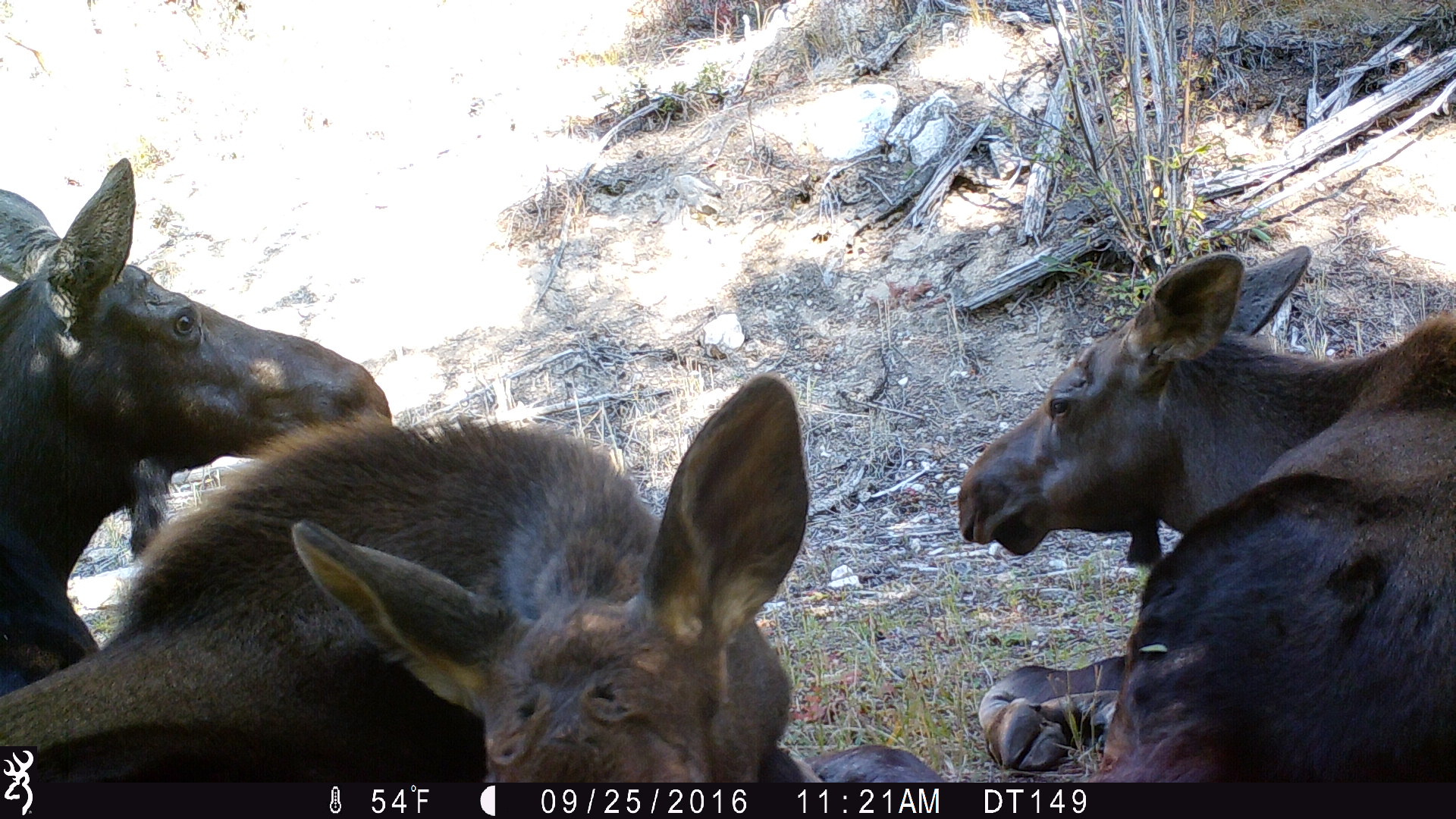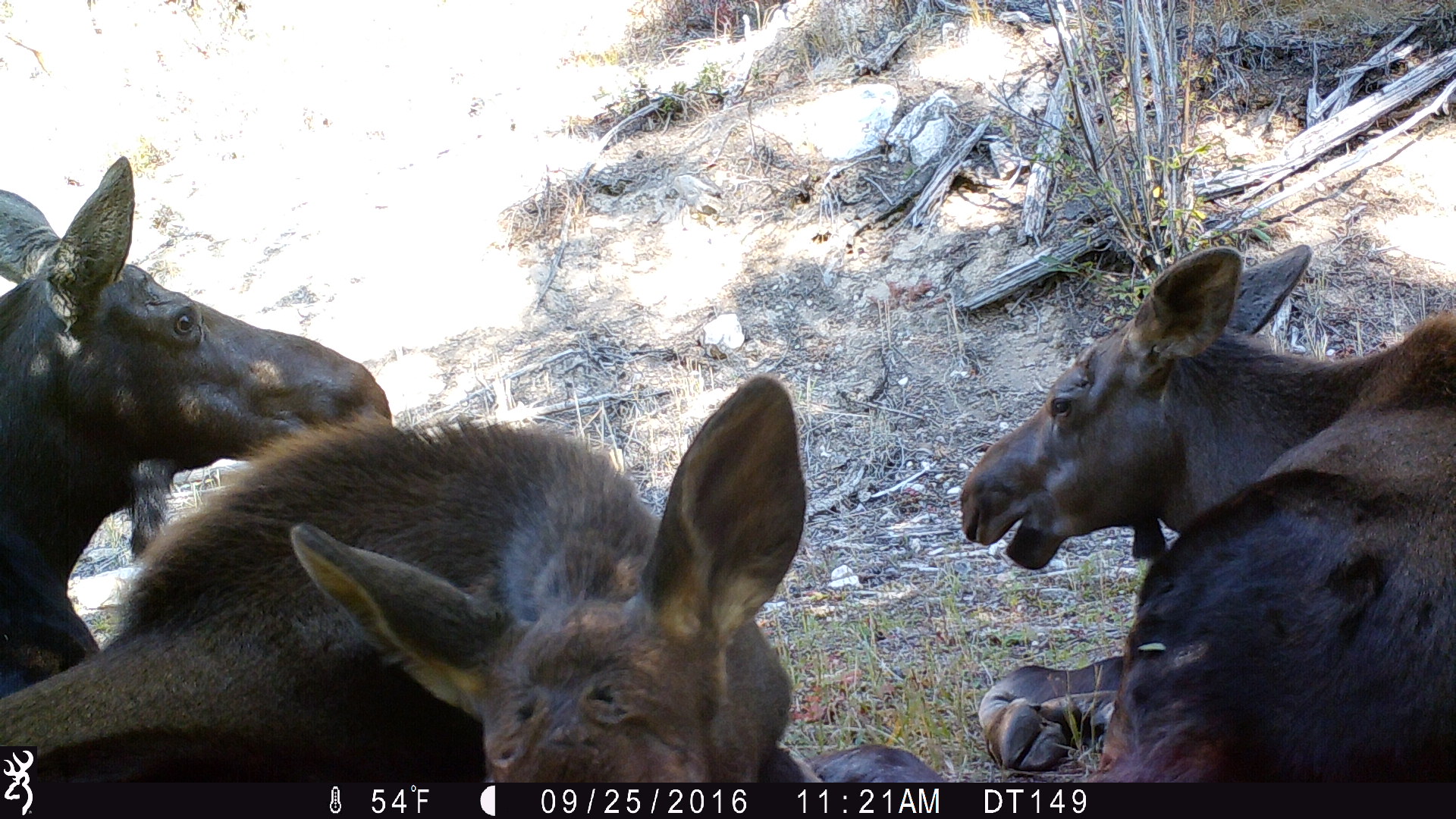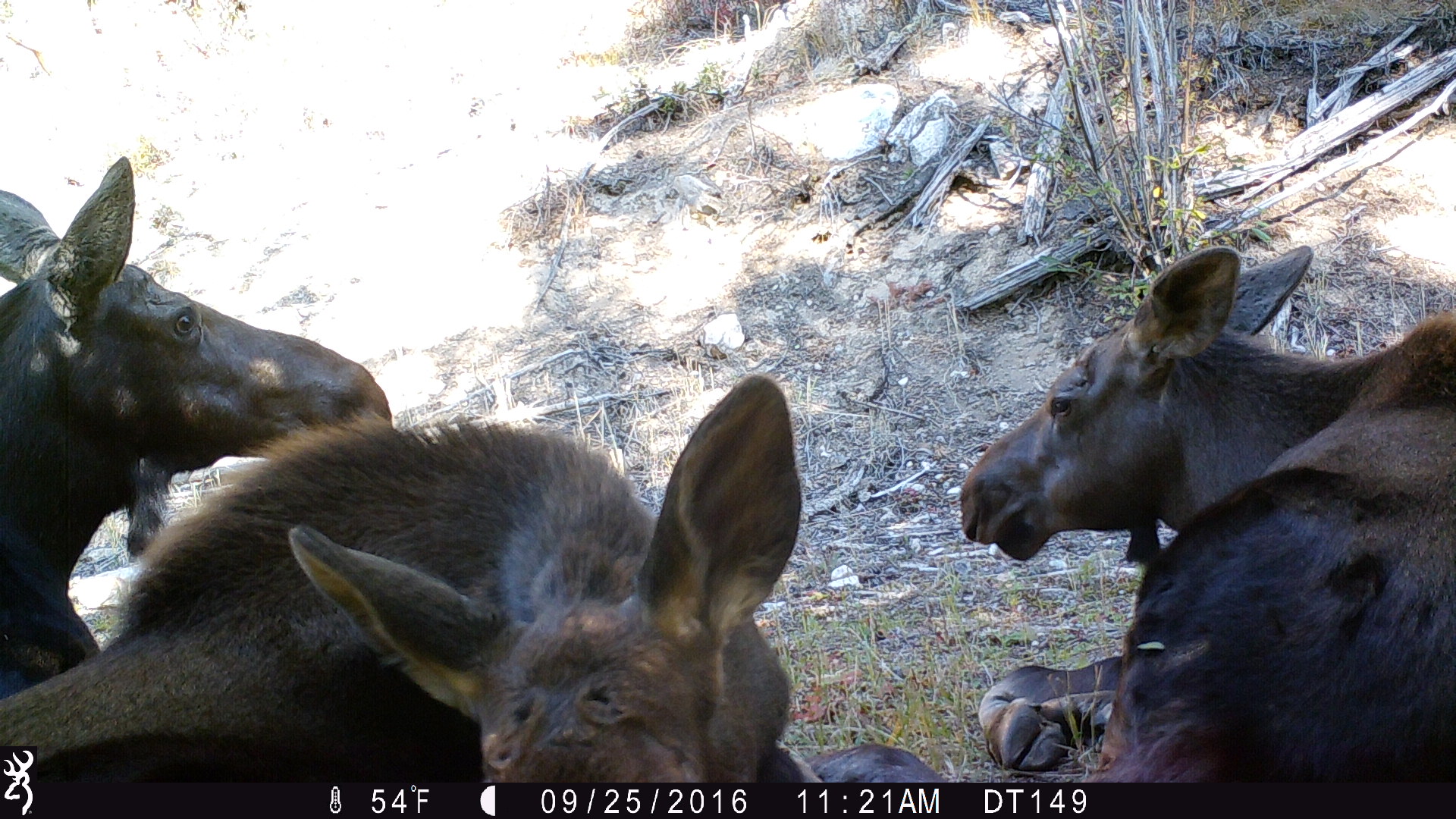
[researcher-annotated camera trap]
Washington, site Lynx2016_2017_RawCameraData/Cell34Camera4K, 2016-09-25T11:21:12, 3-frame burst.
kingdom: Animalia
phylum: Chordata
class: Mammalia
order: Artiodactyla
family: Cervidae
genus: Alces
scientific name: Alces alces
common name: moose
Alces alces (moose). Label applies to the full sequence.